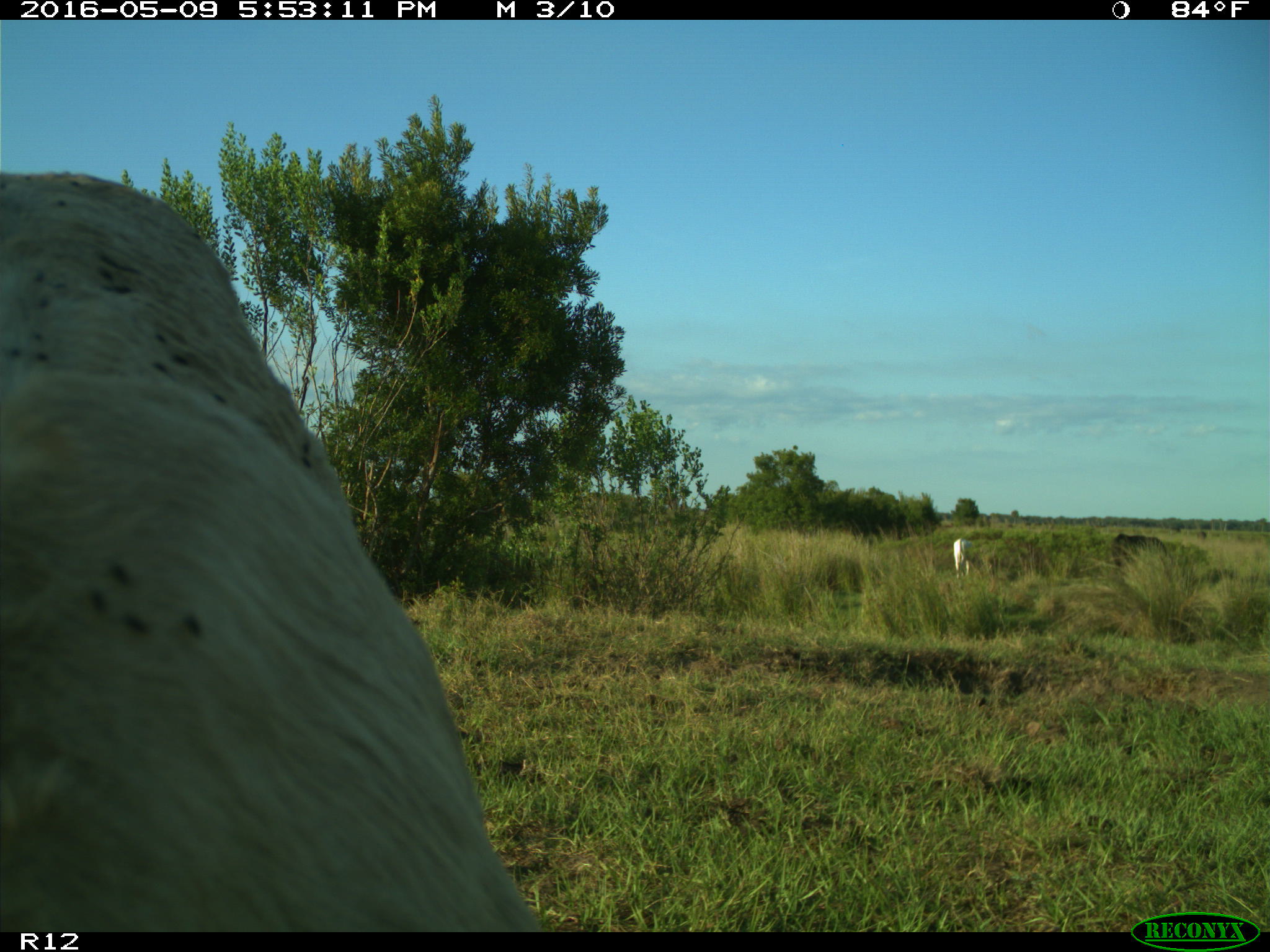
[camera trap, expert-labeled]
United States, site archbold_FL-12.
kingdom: Animalia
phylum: Chordata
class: Mammalia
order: Artiodactyla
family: Bovidae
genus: Bos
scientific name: Bos taurus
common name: domestic cow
Bos taurus (domestic cow).